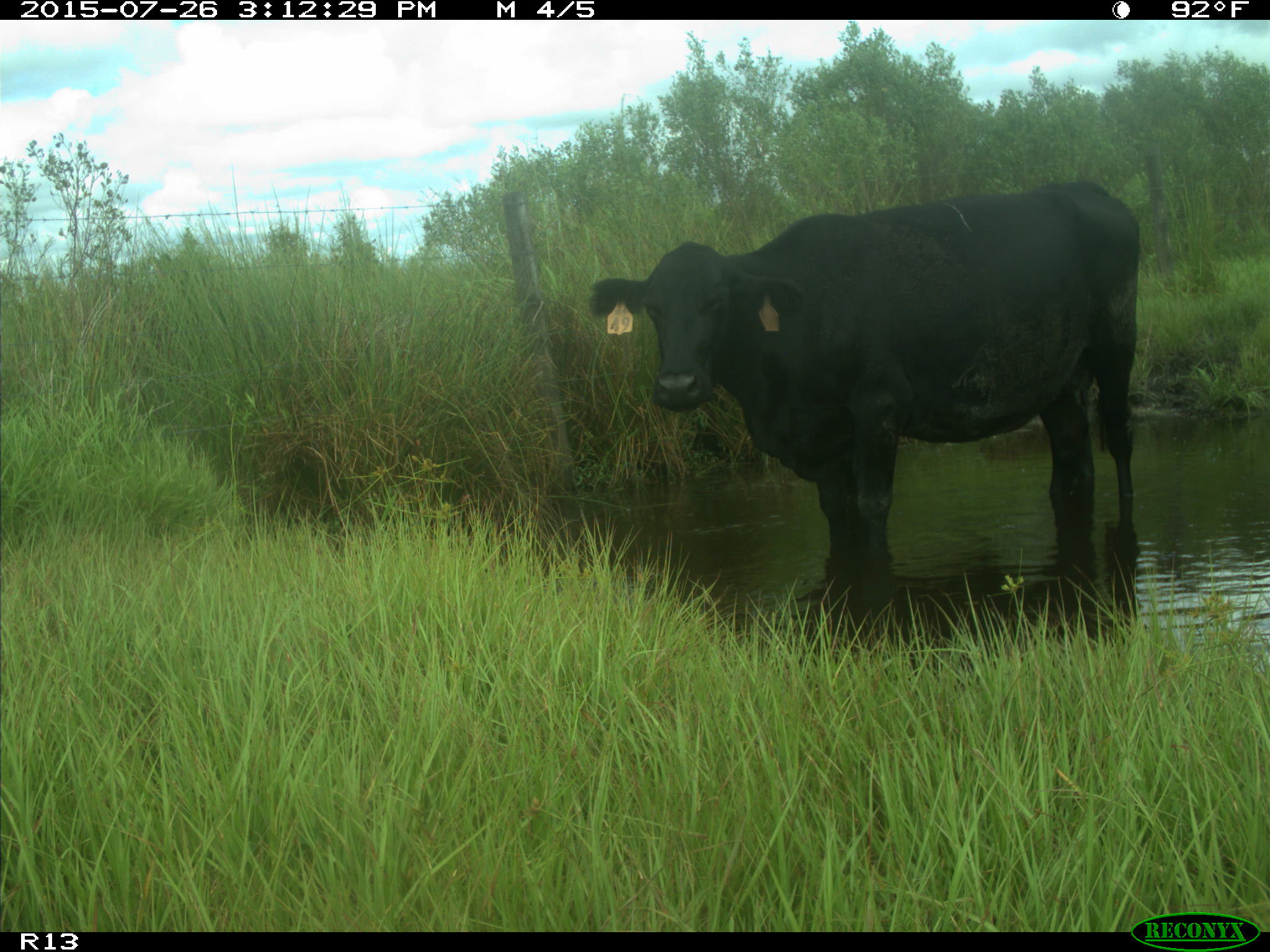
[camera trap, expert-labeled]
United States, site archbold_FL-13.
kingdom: Animalia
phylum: Chordata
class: Mammalia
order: Artiodactyla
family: Bovidae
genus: Bos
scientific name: Bos taurus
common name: domestic cow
Bos taurus (domestic cow).